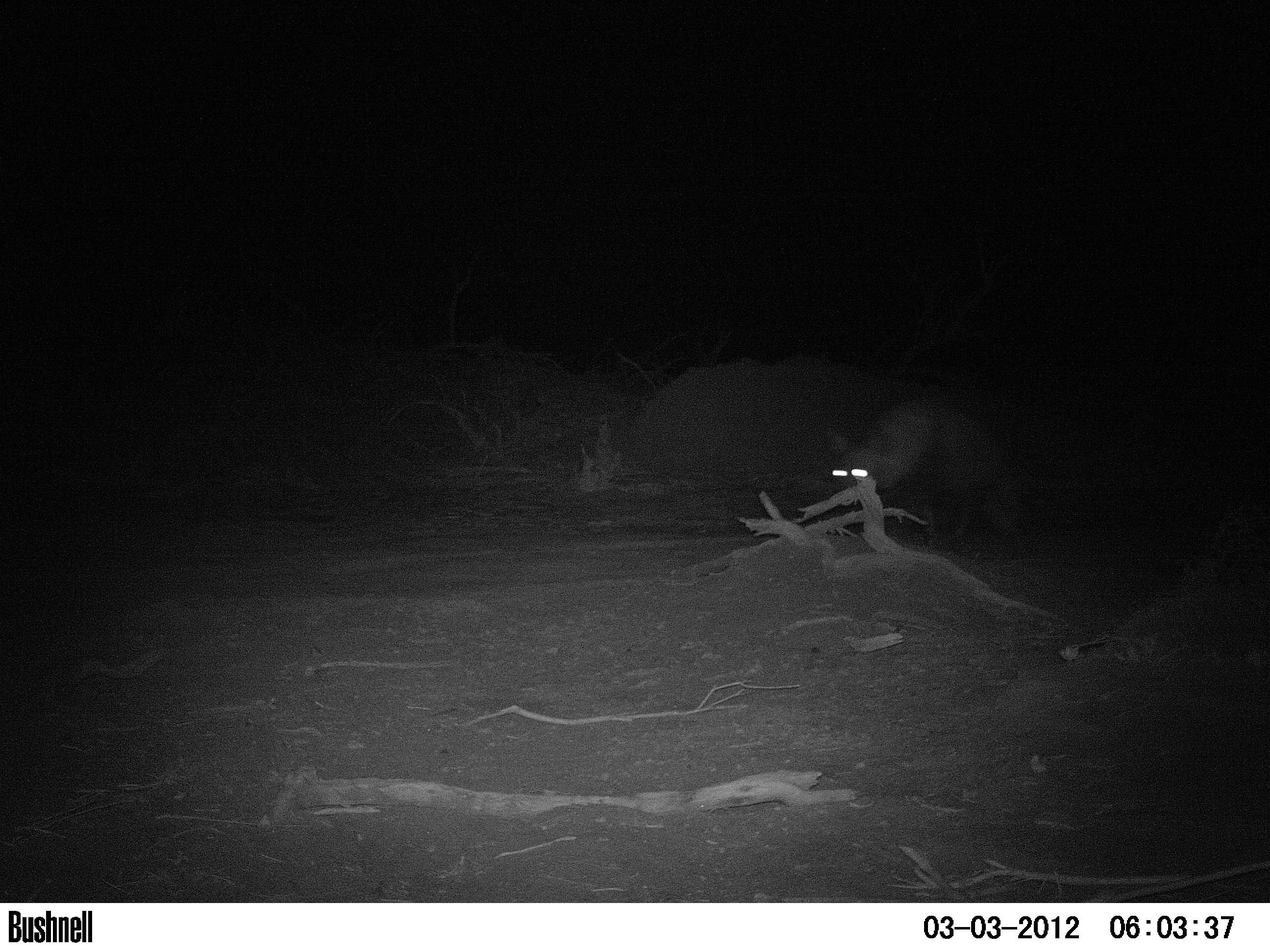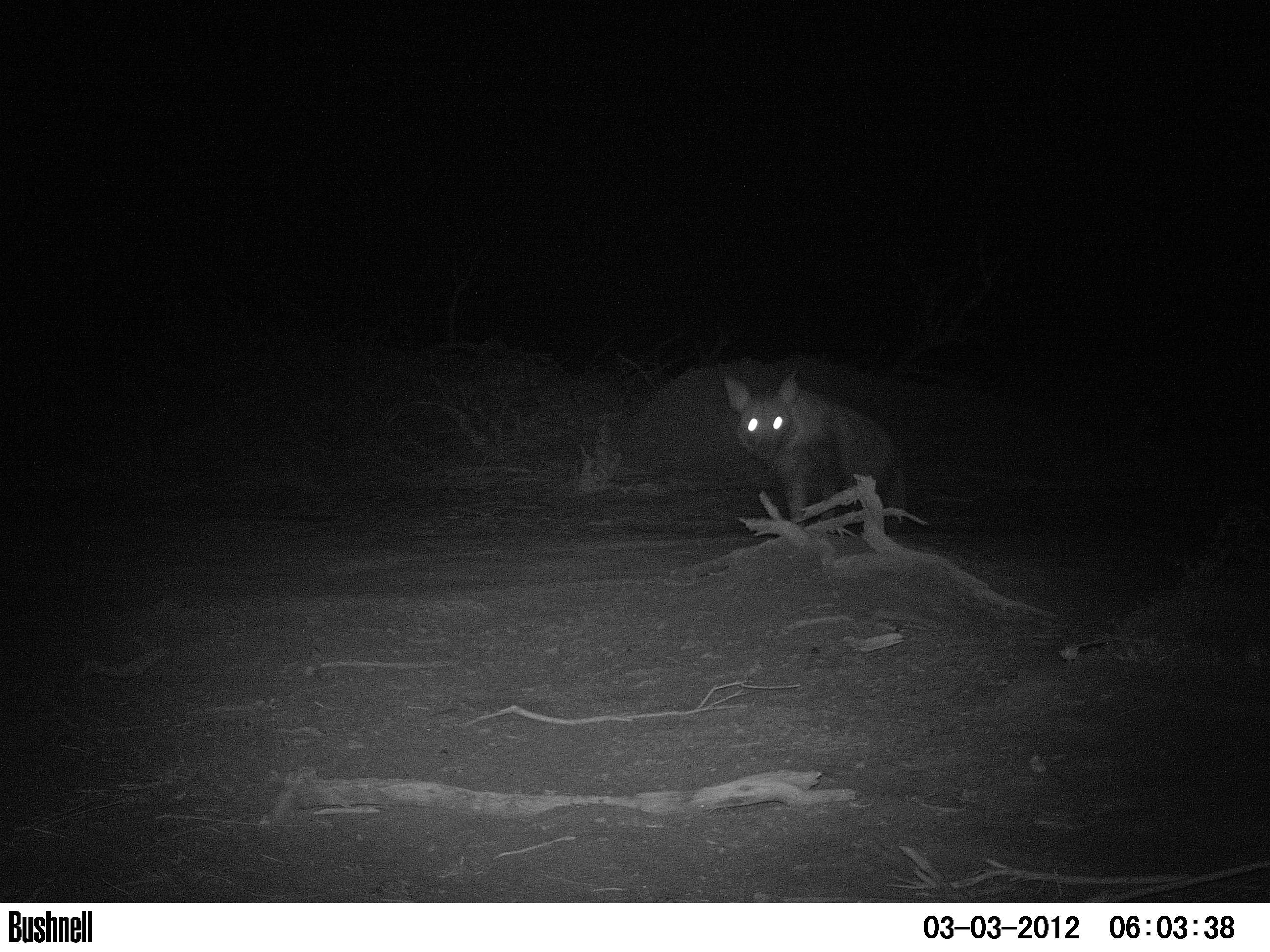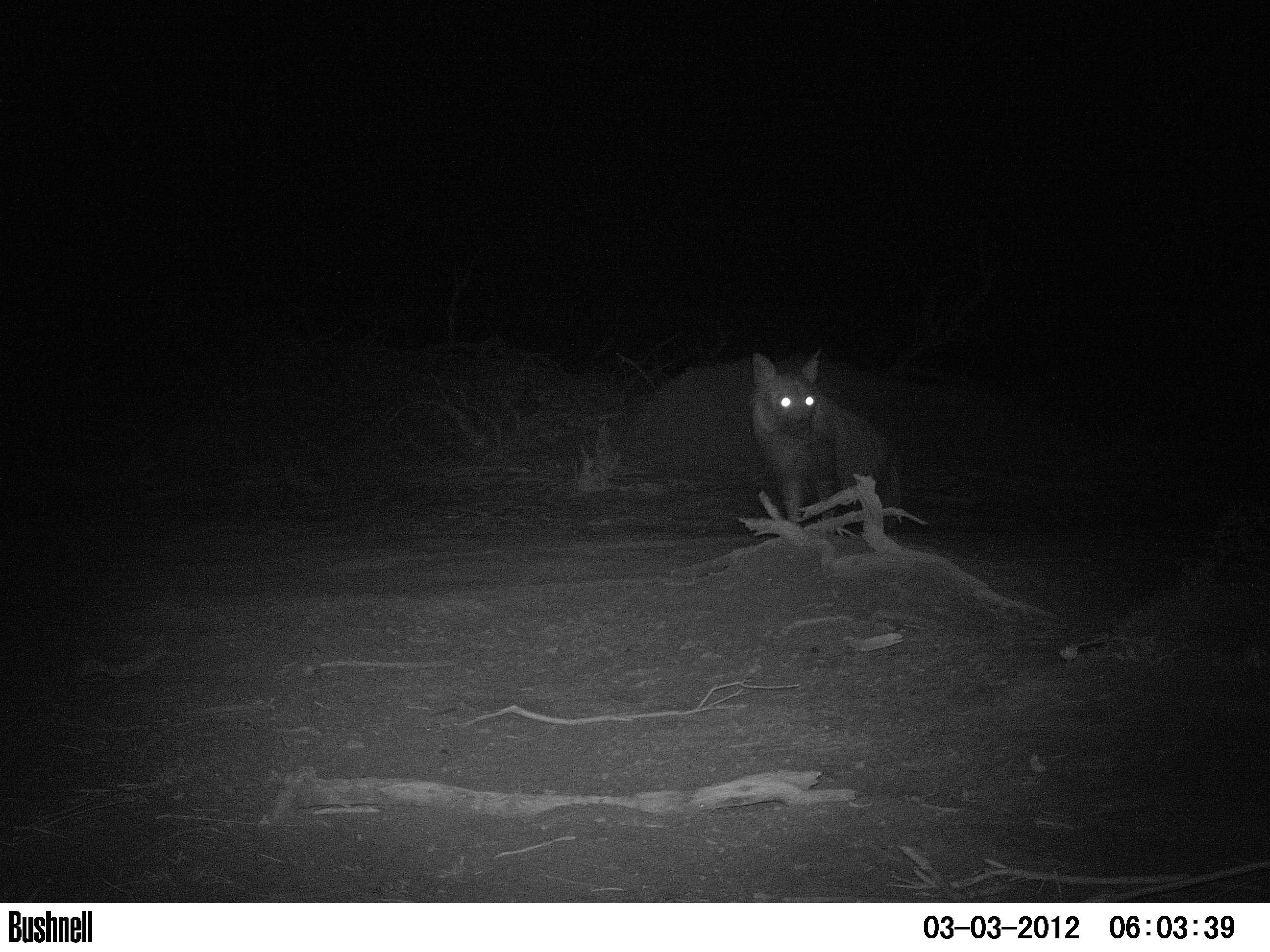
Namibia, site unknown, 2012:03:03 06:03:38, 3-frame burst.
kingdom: Animalia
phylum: Chordata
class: Mammalia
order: Carnivora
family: Hyaenidae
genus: Parahyaena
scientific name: Parahyaena brunnea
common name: brown hyena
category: hyaena brunnea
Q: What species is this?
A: Hyaena brunnea (brown hyena) (Parahyaena brunnea).